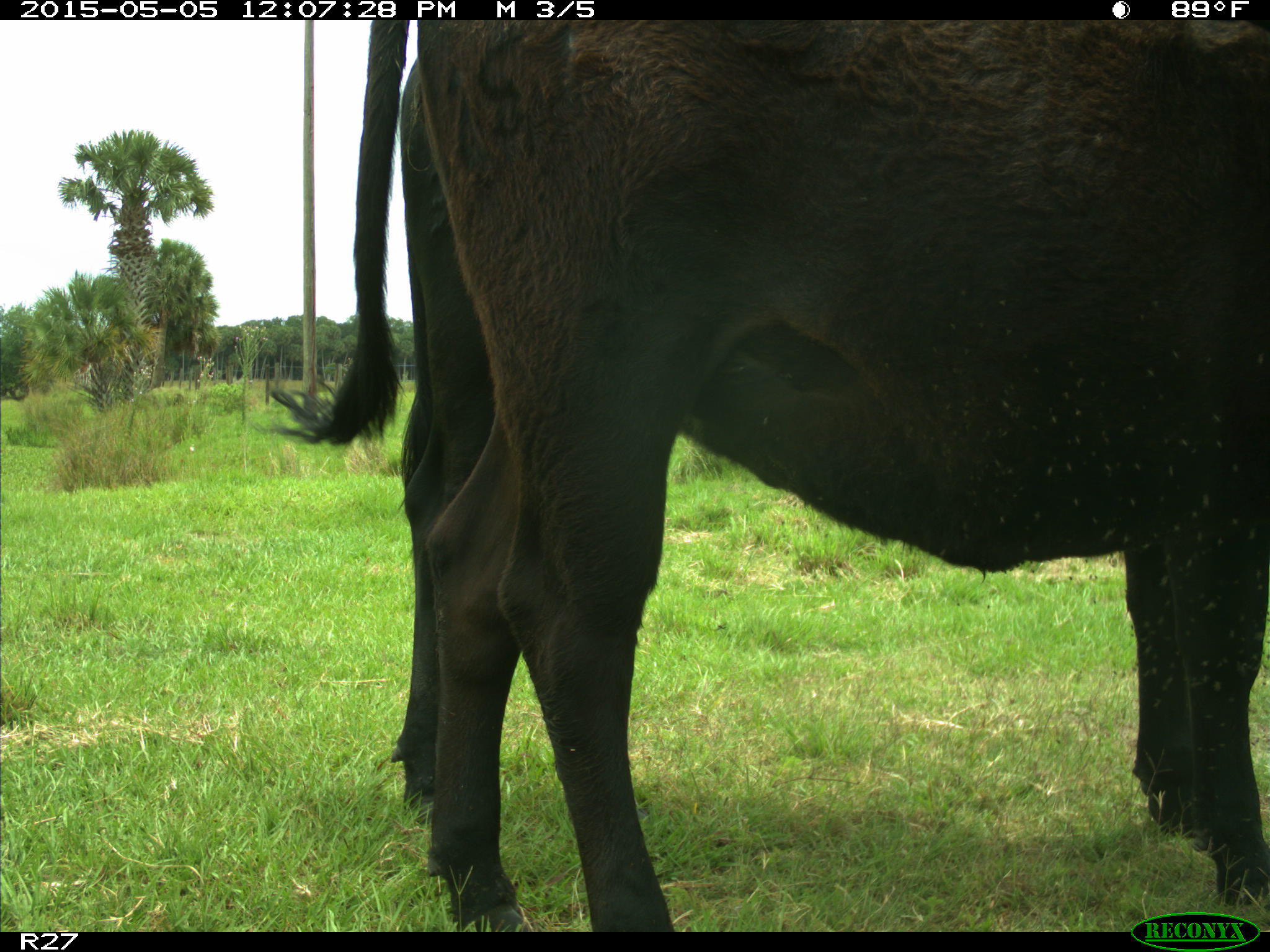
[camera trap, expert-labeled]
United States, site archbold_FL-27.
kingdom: Animalia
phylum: Chordata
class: Mammalia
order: Artiodactyla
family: Bovidae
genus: Bos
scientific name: Bos taurus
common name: domestic cow